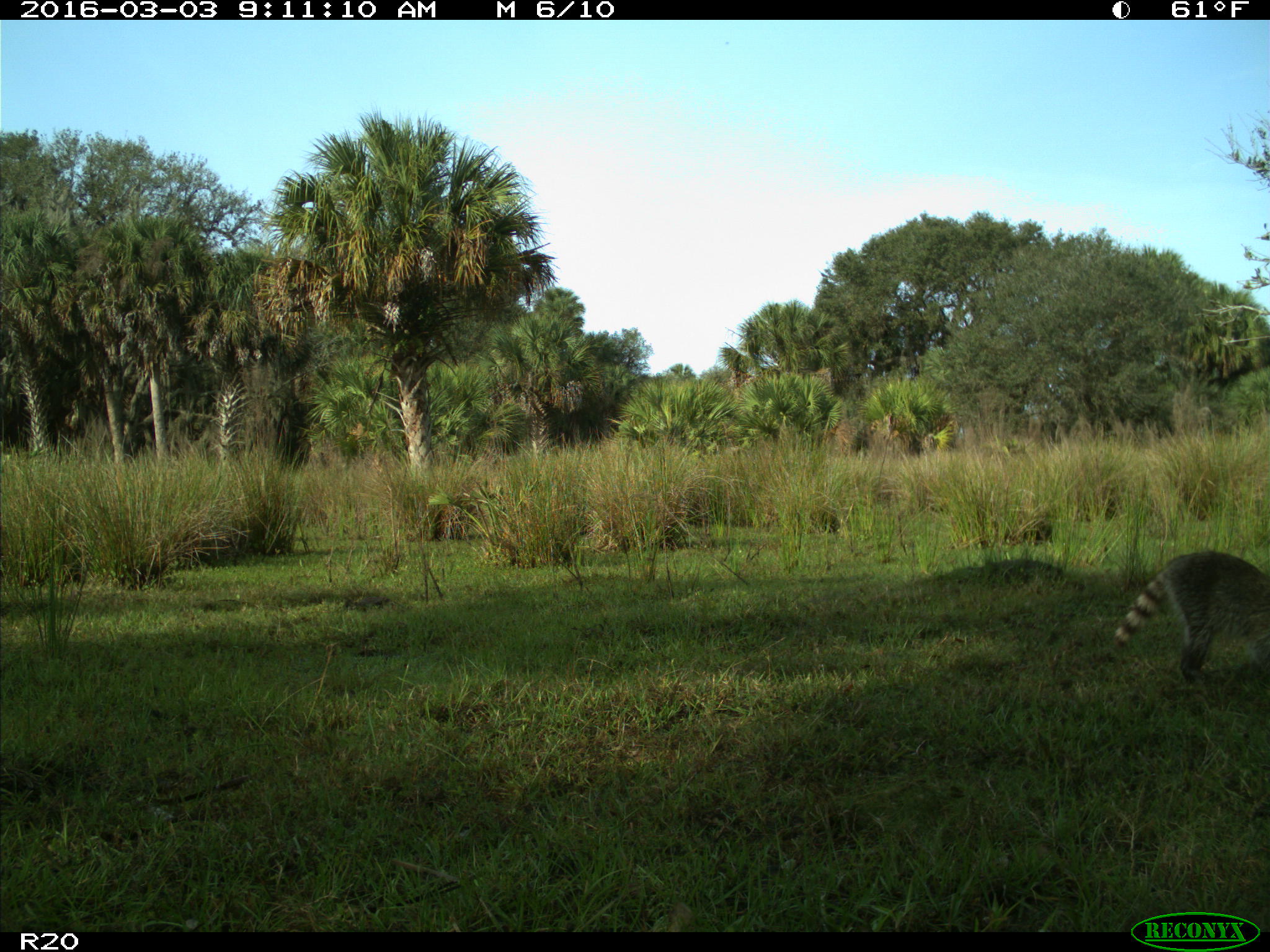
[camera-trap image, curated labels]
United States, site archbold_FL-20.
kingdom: Animalia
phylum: Chordata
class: Mammalia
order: Carnivora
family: Procyonidae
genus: Procyon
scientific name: Procyon lotor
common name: common raccoon